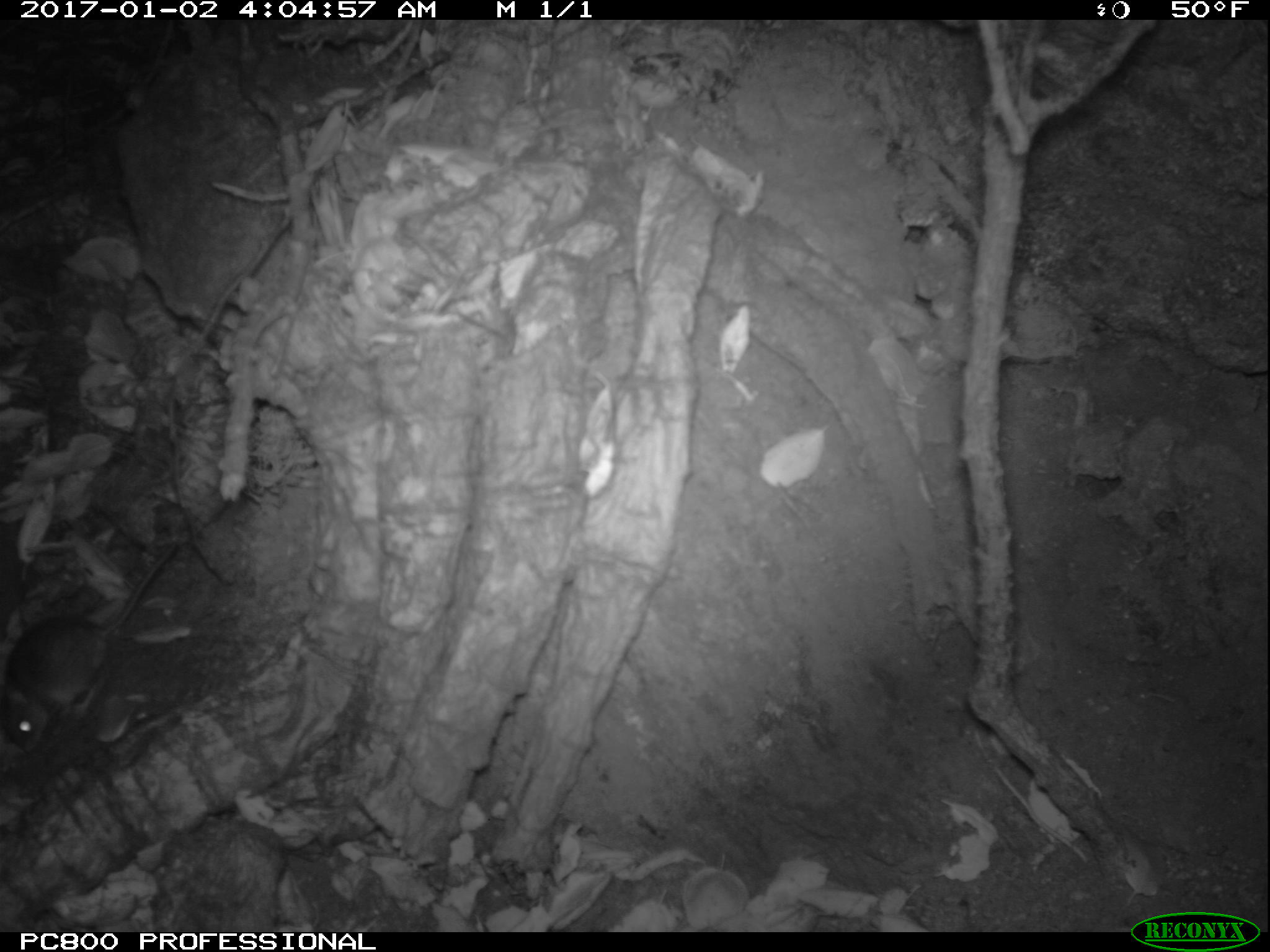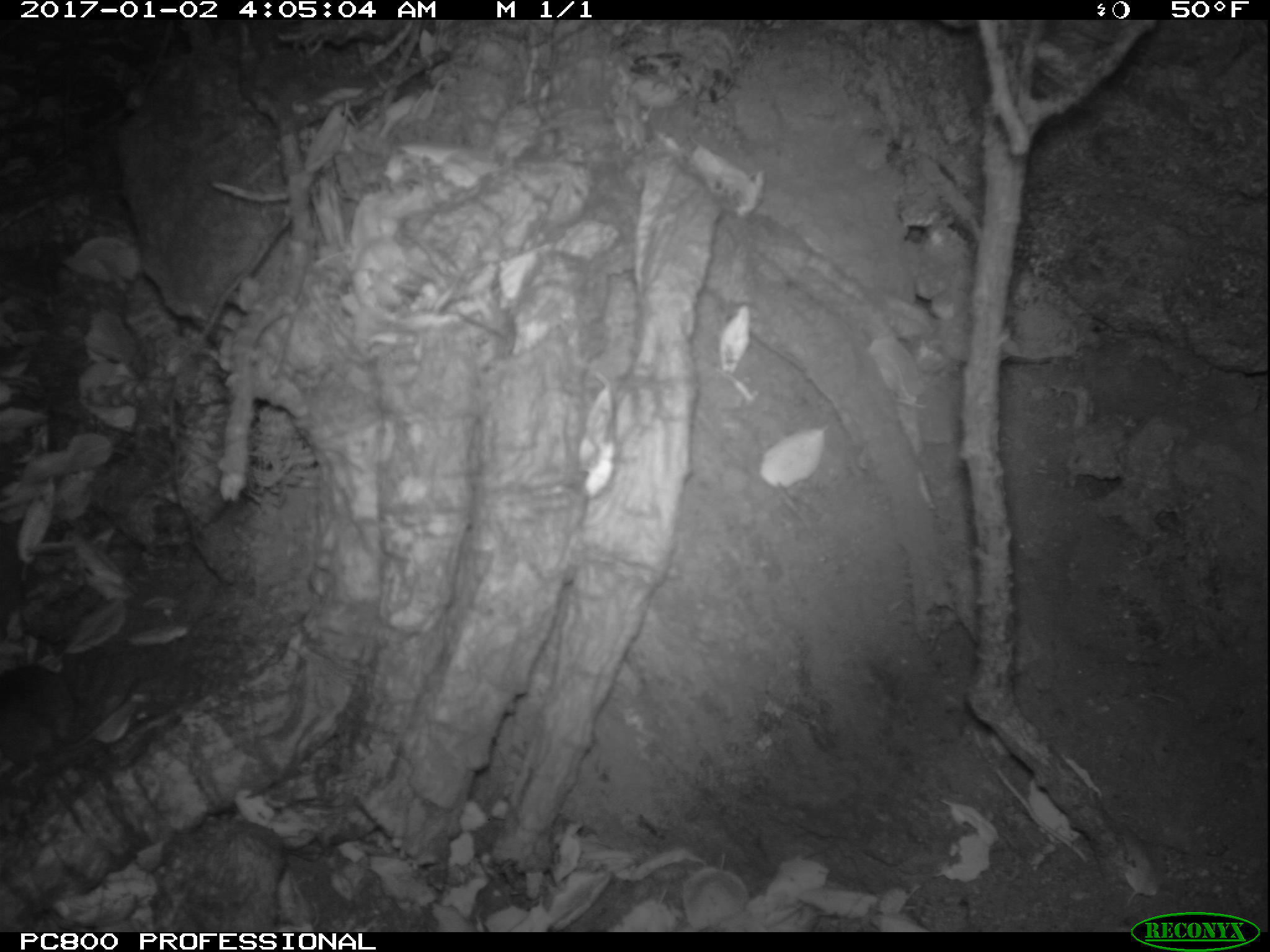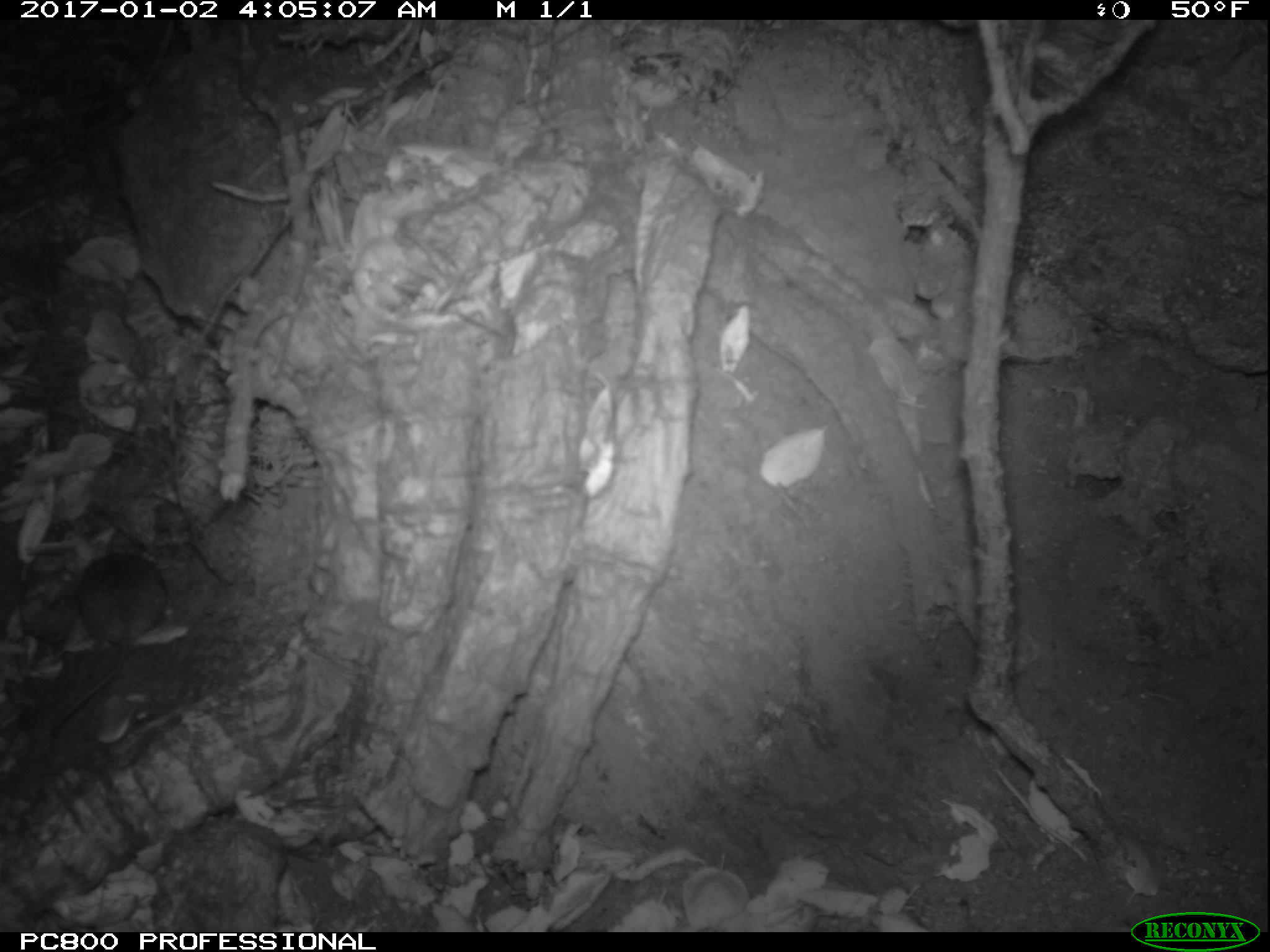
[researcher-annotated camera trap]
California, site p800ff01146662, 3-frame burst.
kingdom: Animalia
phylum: Chordata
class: Mammalia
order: Rodentia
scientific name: Rodentia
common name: rodent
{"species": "rodent (Rodentia)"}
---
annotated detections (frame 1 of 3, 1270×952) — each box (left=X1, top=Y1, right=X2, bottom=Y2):
rodent: (left=0, top=541, right=180, bottom=753)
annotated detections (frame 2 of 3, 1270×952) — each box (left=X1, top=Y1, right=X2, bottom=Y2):
rodent: (left=0, top=662, right=191, bottom=788)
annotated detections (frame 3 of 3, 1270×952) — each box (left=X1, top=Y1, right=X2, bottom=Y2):
rodent: (left=43, top=529, right=166, bottom=734)